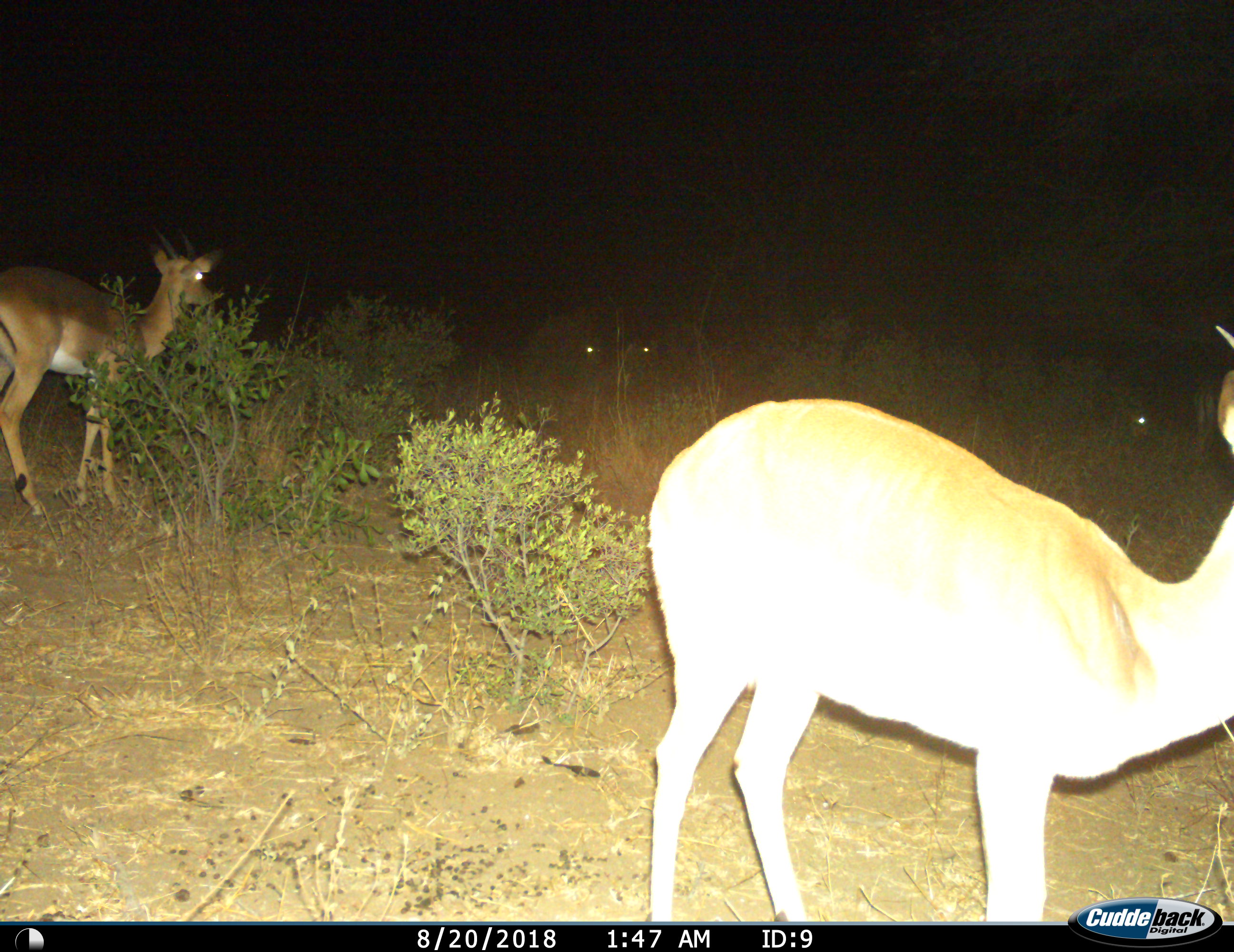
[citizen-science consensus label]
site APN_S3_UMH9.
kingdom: Animalia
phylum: Chordata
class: Mammalia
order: Artiodactyla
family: Bovidae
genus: Aepyceros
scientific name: Aepyceros melampus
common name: impala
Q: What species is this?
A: Impala (Aepyceros melampus).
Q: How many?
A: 2.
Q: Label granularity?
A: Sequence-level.